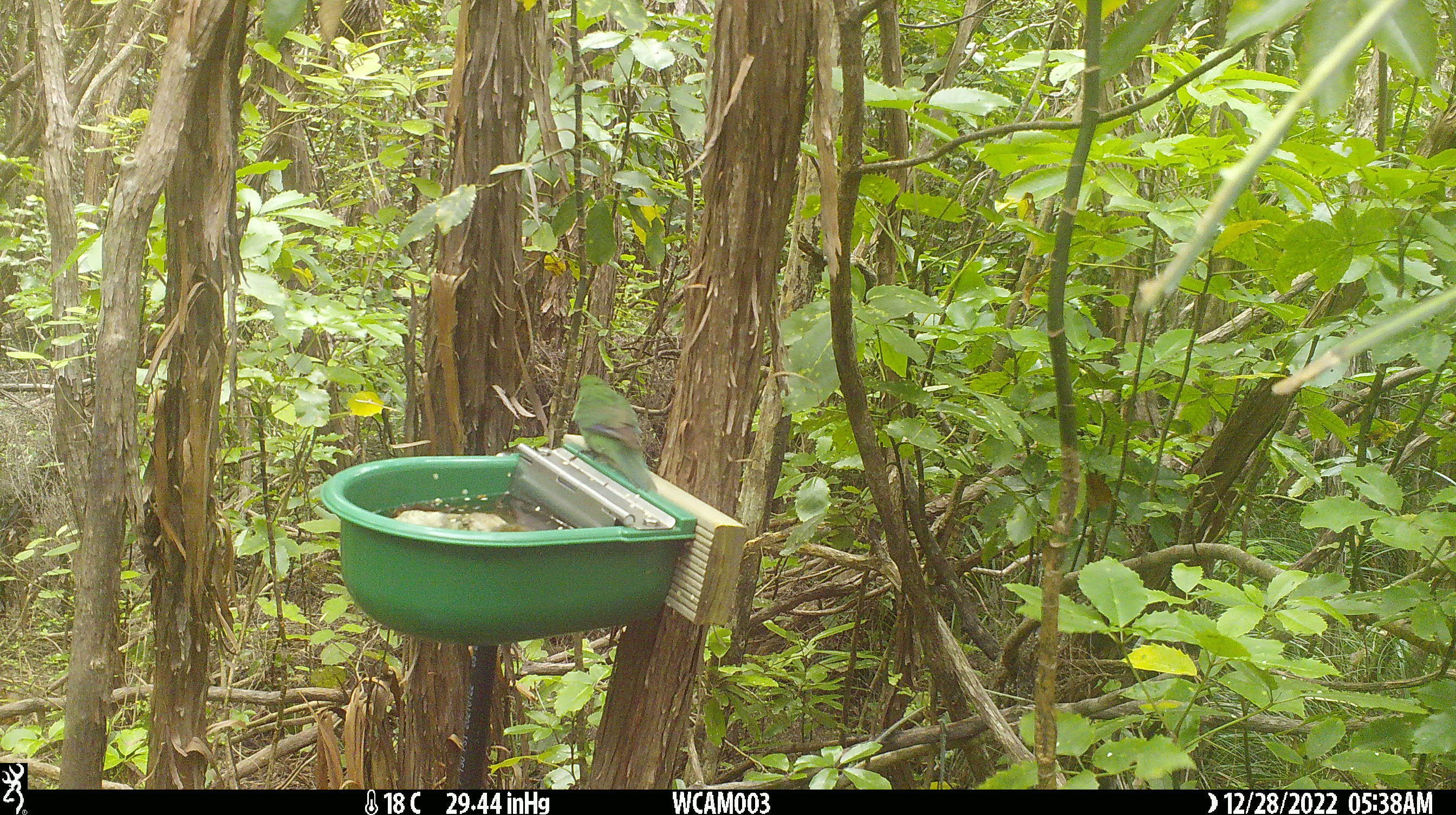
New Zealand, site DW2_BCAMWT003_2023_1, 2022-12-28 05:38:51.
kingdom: Animalia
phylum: Chordata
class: Aves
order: Psittaciformes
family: Psittaculidae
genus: Cyanoramphus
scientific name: Cyanoramphus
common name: parakeet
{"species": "parakeet (Cyanoramphus)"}